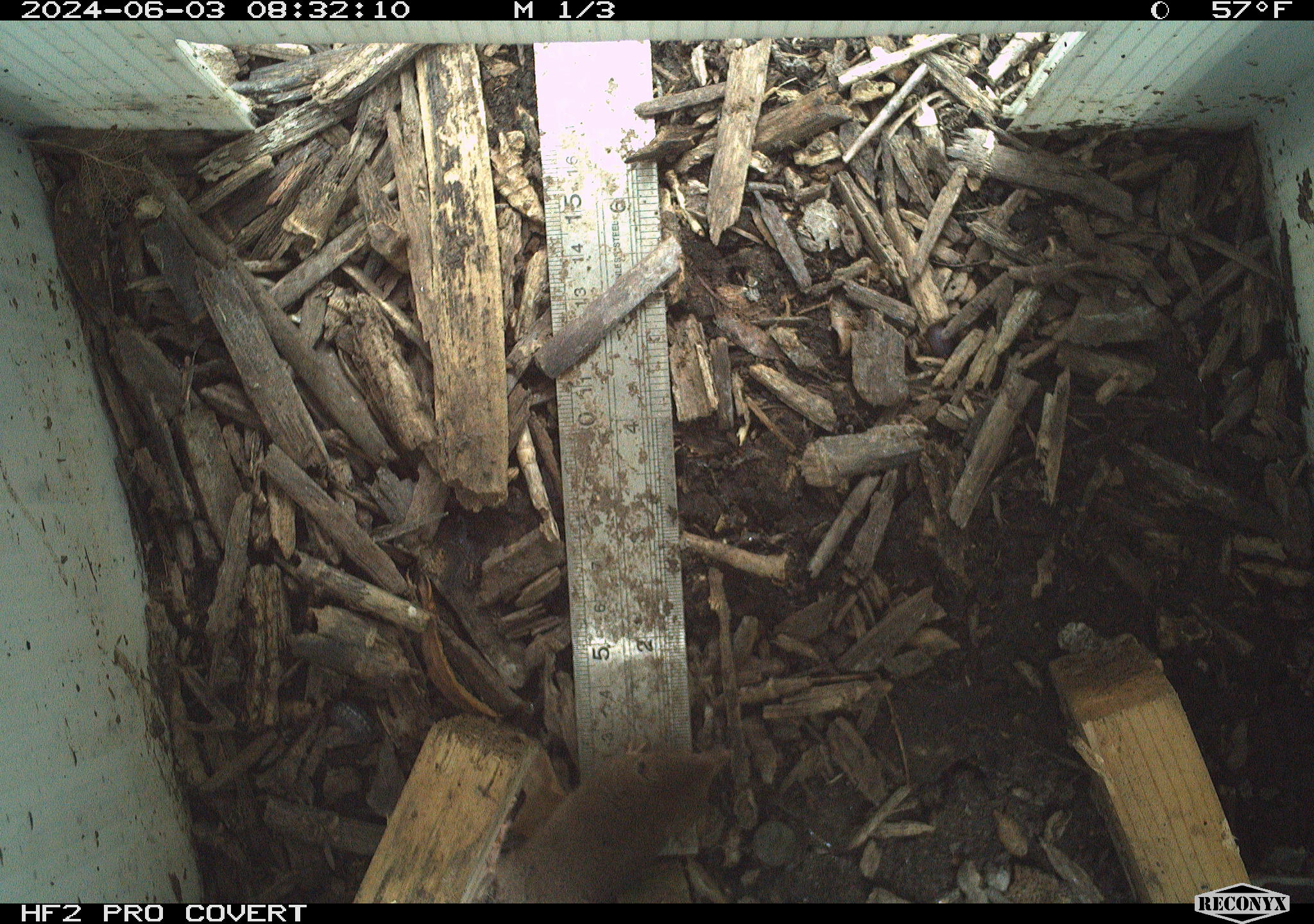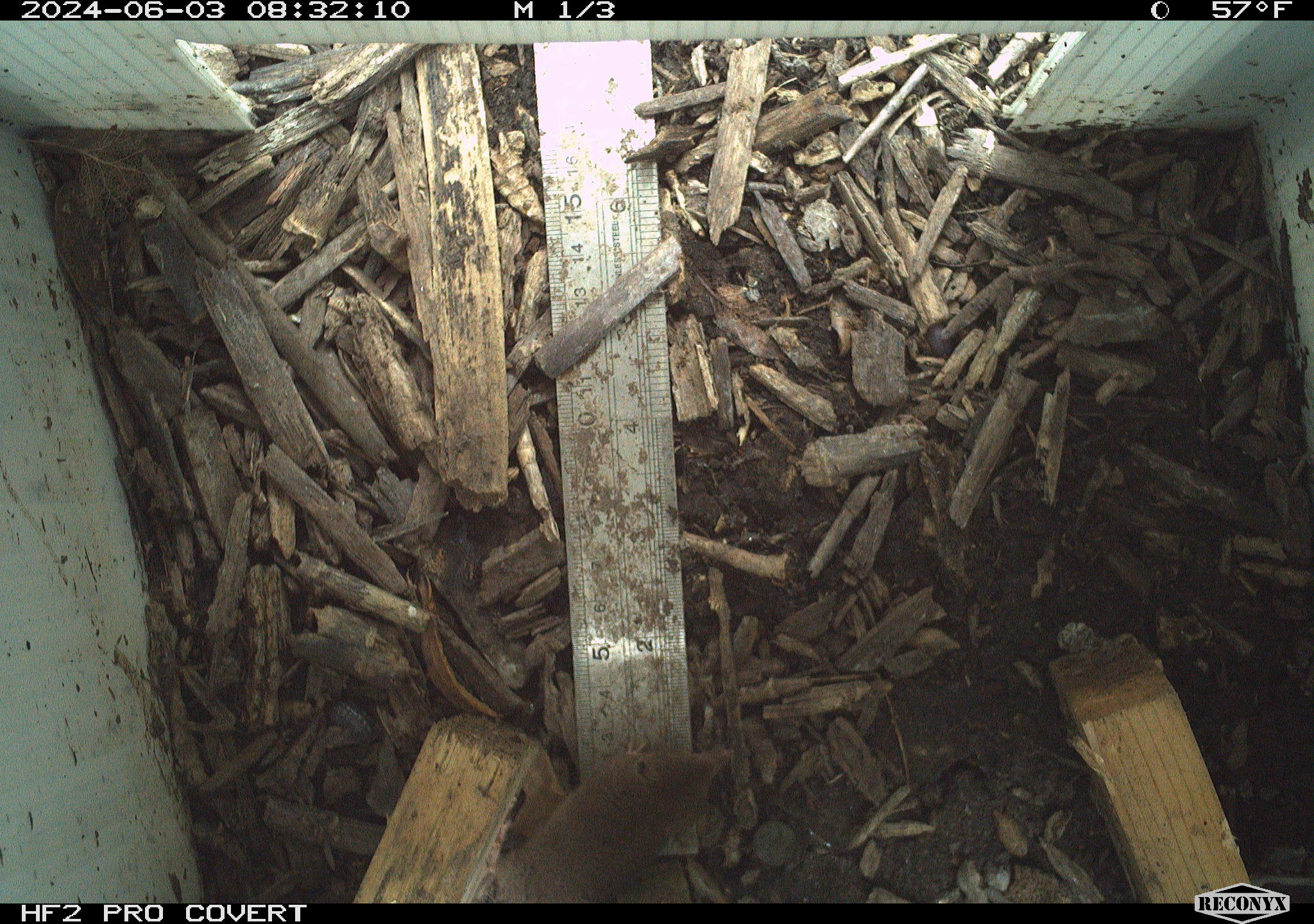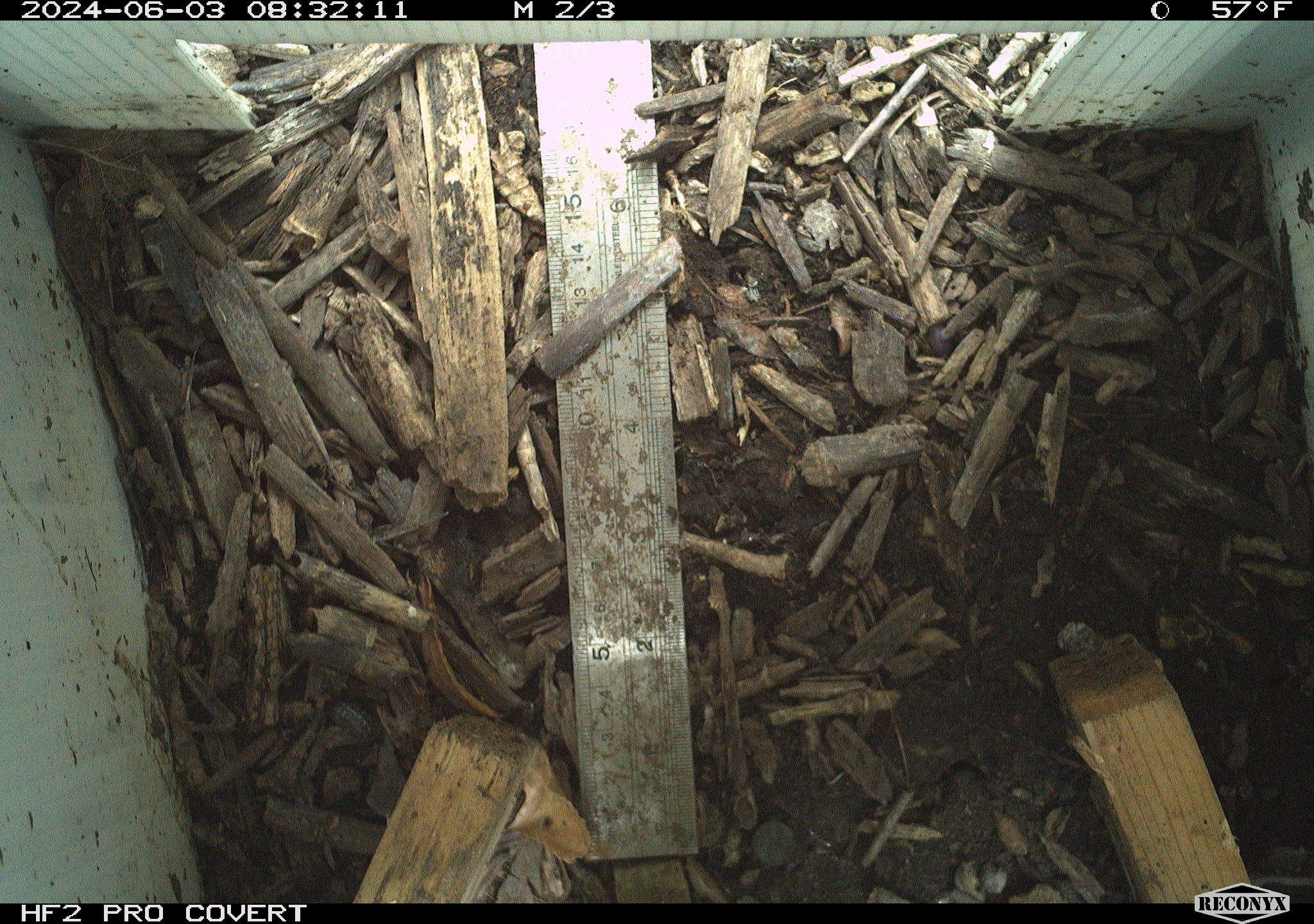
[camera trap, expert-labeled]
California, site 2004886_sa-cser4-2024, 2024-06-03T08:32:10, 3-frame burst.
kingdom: Animalia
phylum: Chordata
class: Mammalia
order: Eulipotyphla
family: Soricidae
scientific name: Soricidae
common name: shrews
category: soricidae family